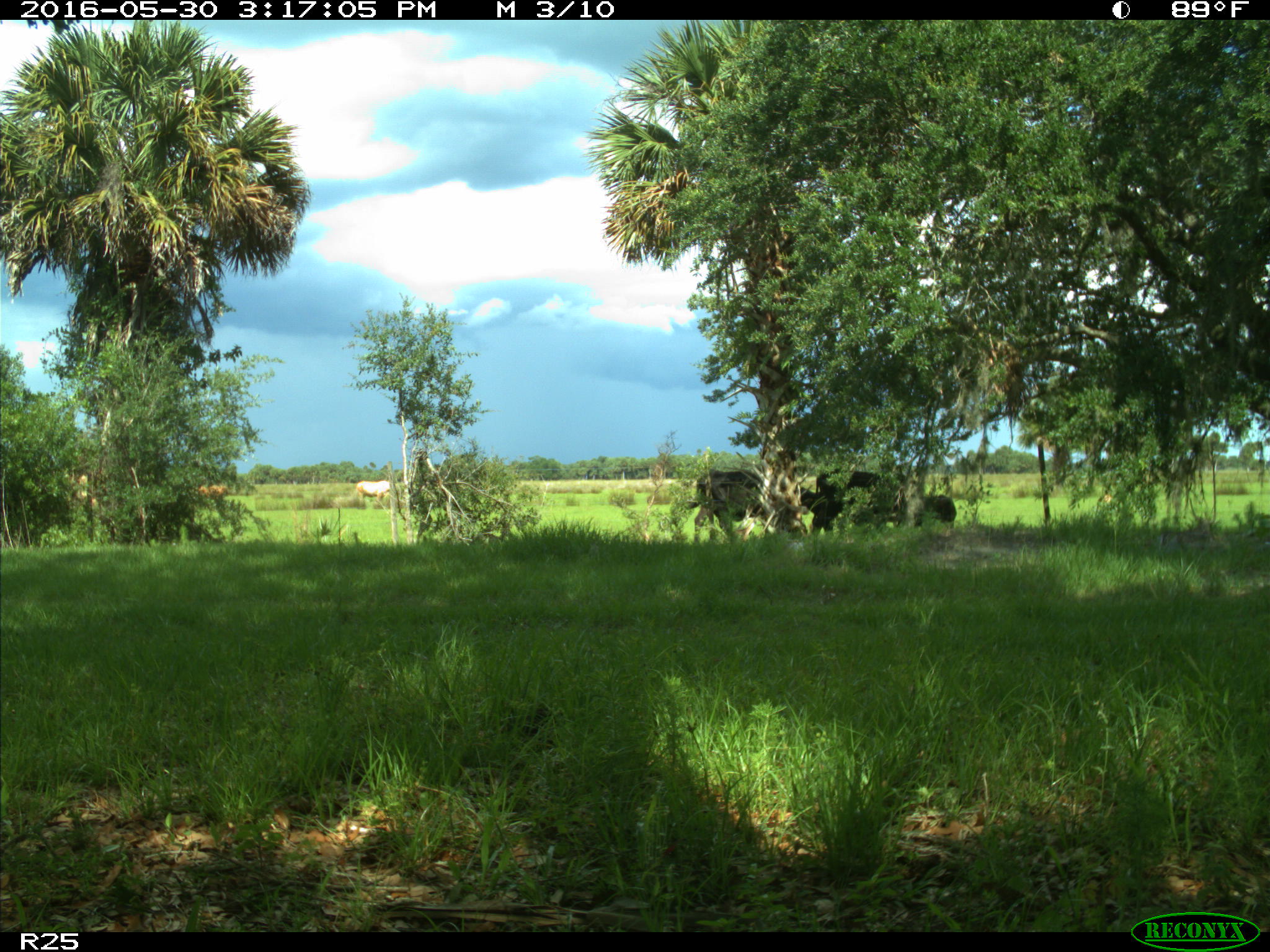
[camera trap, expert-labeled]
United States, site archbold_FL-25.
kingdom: Animalia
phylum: Chordata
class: Mammalia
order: Artiodactyla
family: Bovidae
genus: Bos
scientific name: Bos taurus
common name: domestic cow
Bos taurus (domestic cow).